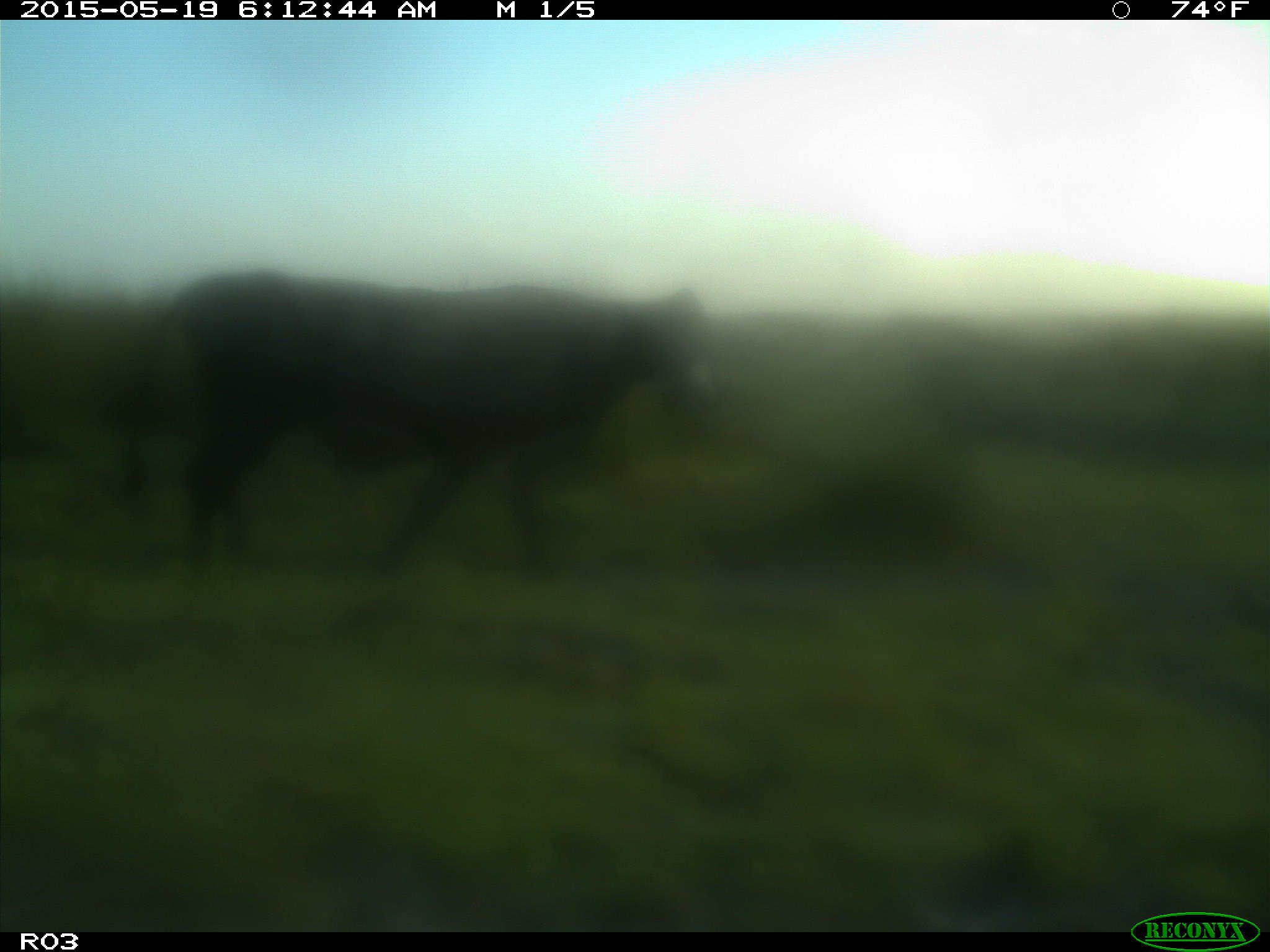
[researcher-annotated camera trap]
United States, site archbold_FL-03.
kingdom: Animalia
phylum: Chordata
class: Mammalia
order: Artiodactyla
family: Bovidae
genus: Bos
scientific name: Bos taurus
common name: domestic cow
Bos taurus (domestic cow).